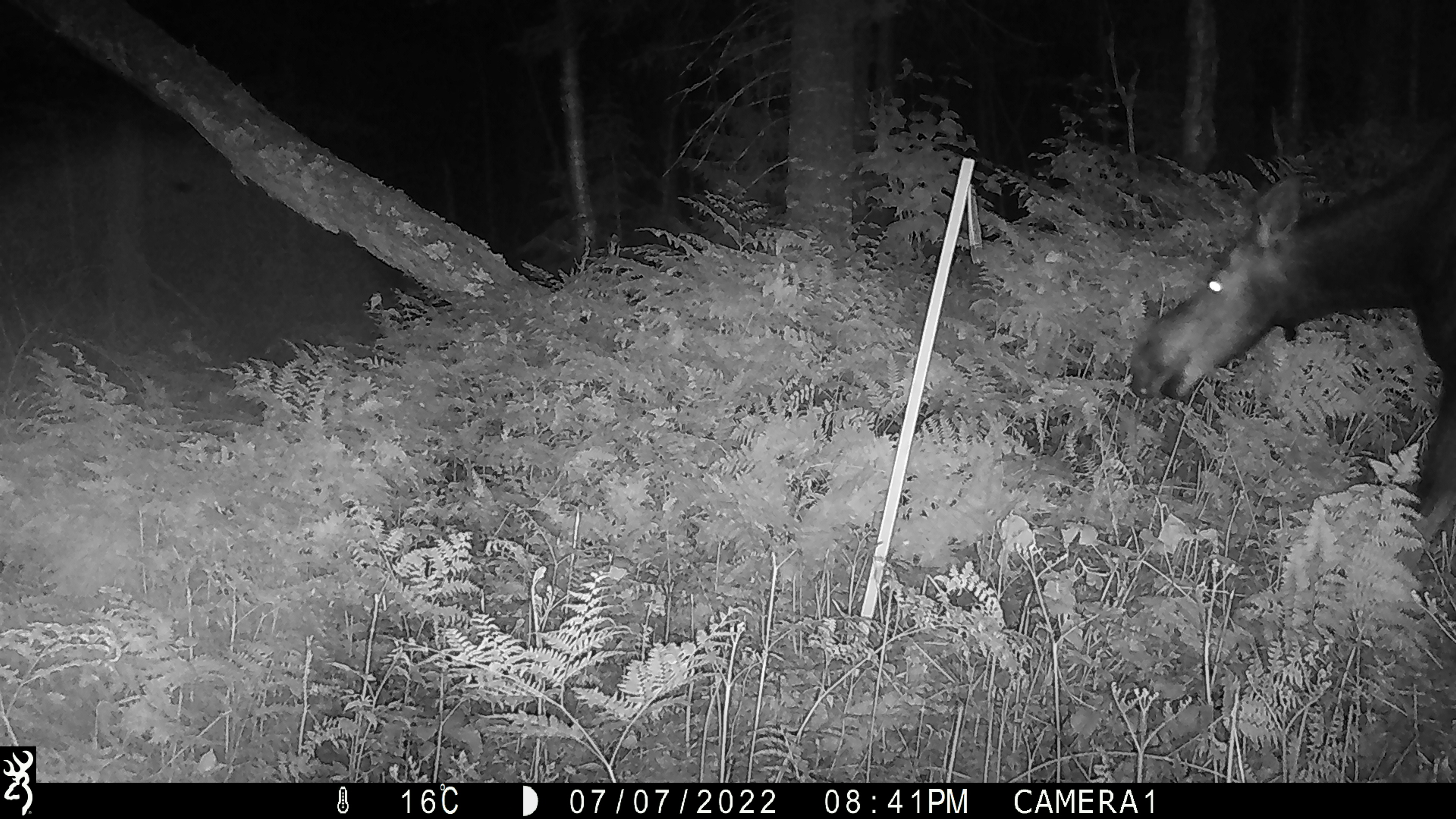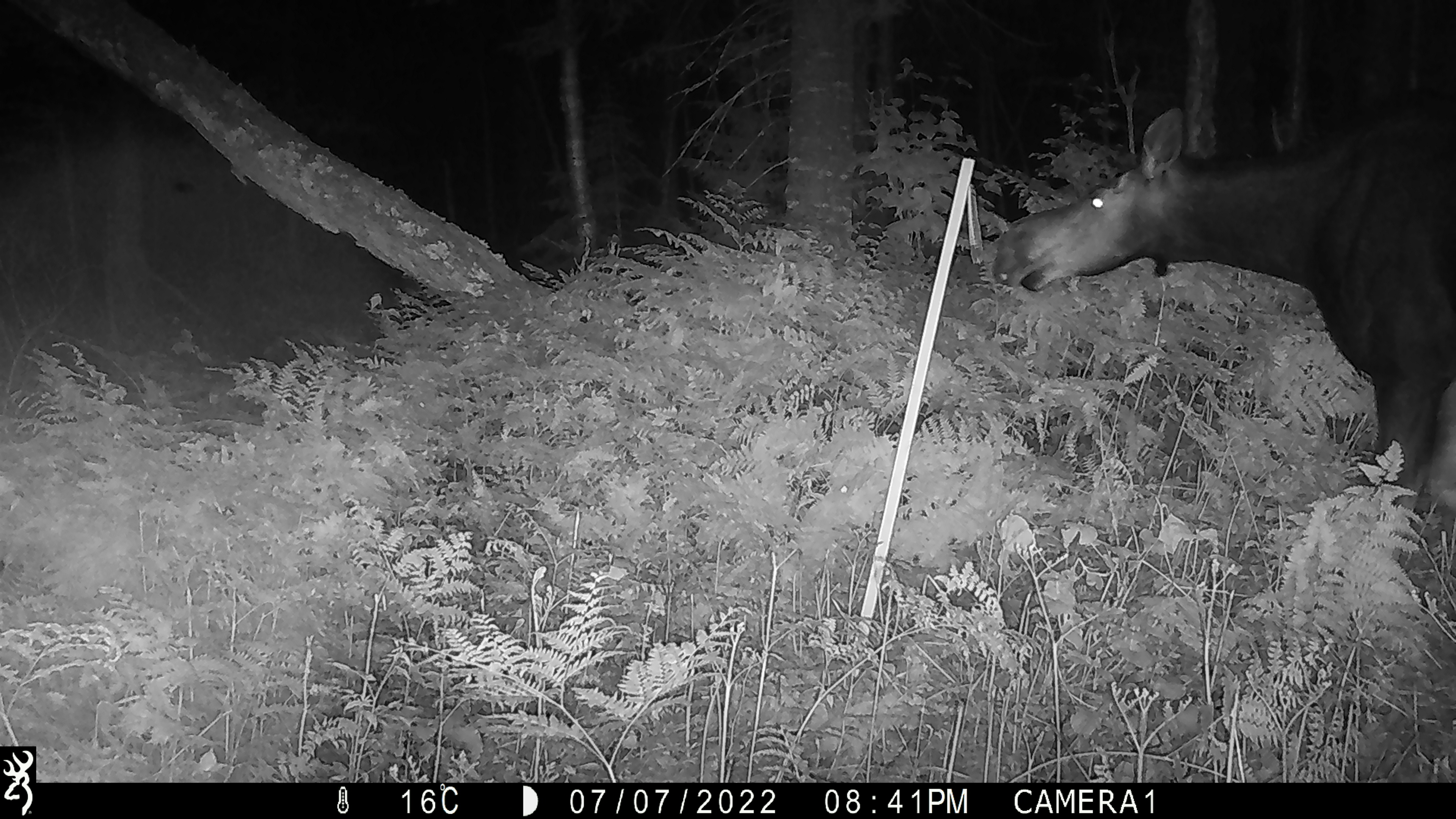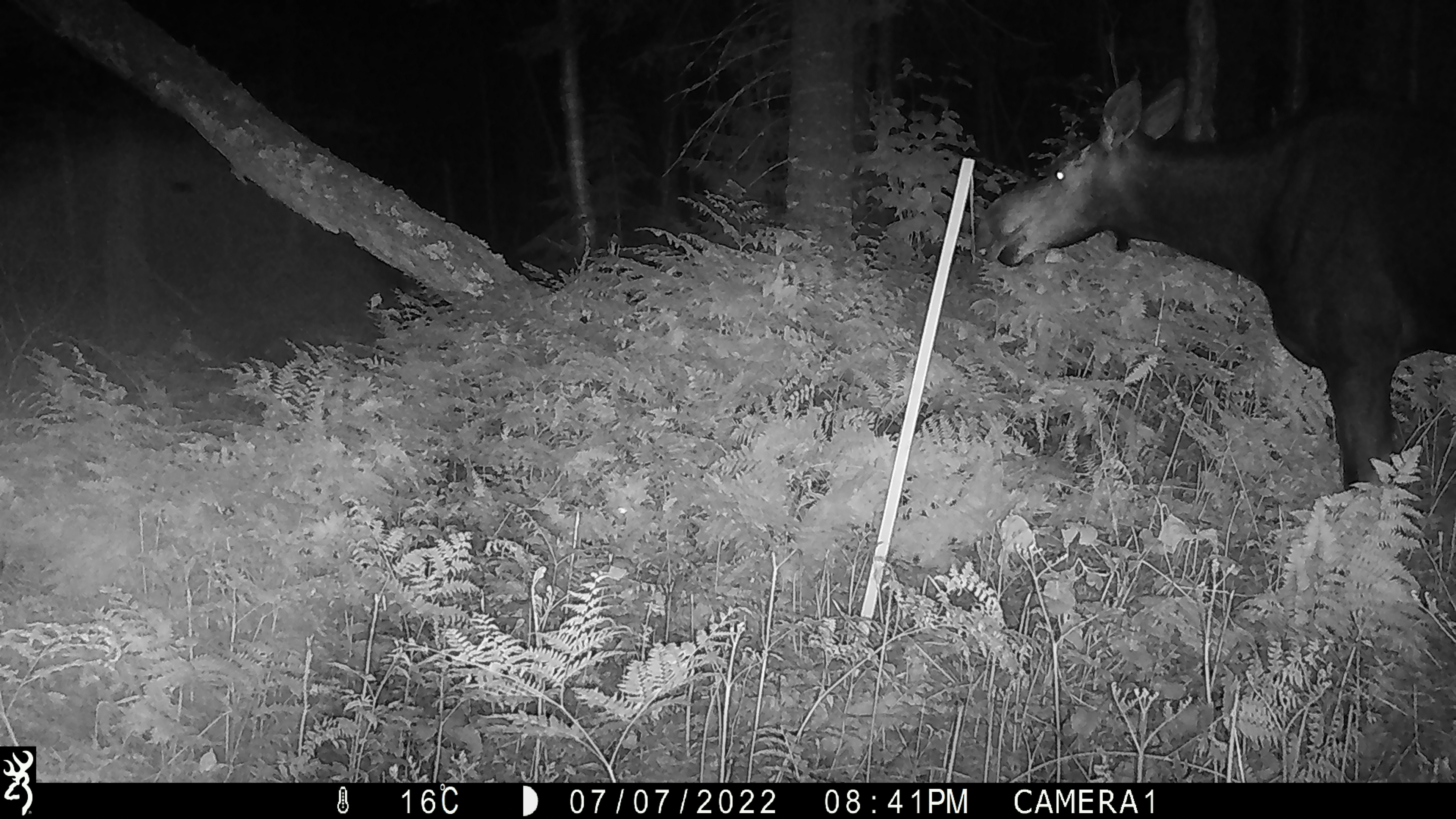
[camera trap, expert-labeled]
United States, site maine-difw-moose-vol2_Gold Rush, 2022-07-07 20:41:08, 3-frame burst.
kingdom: Animalia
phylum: Chordata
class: Mammalia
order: Artiodactyla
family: Cervidae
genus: Alces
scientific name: Alces alces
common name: moose